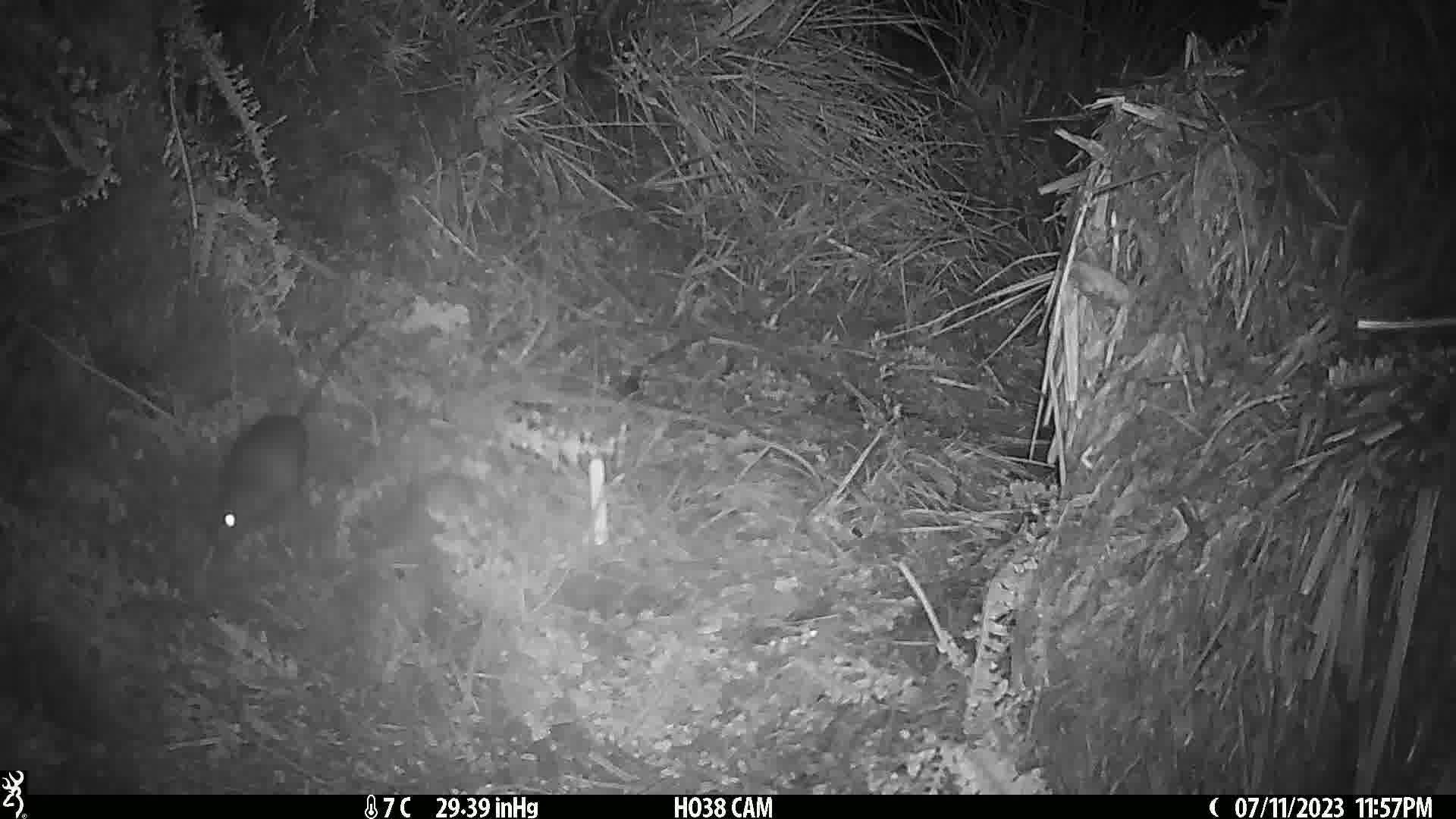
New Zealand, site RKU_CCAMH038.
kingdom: Animalia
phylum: Chordata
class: Mammalia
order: Rodentia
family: Muridae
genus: Rattus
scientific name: Rattus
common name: rat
Rat (Rattus).